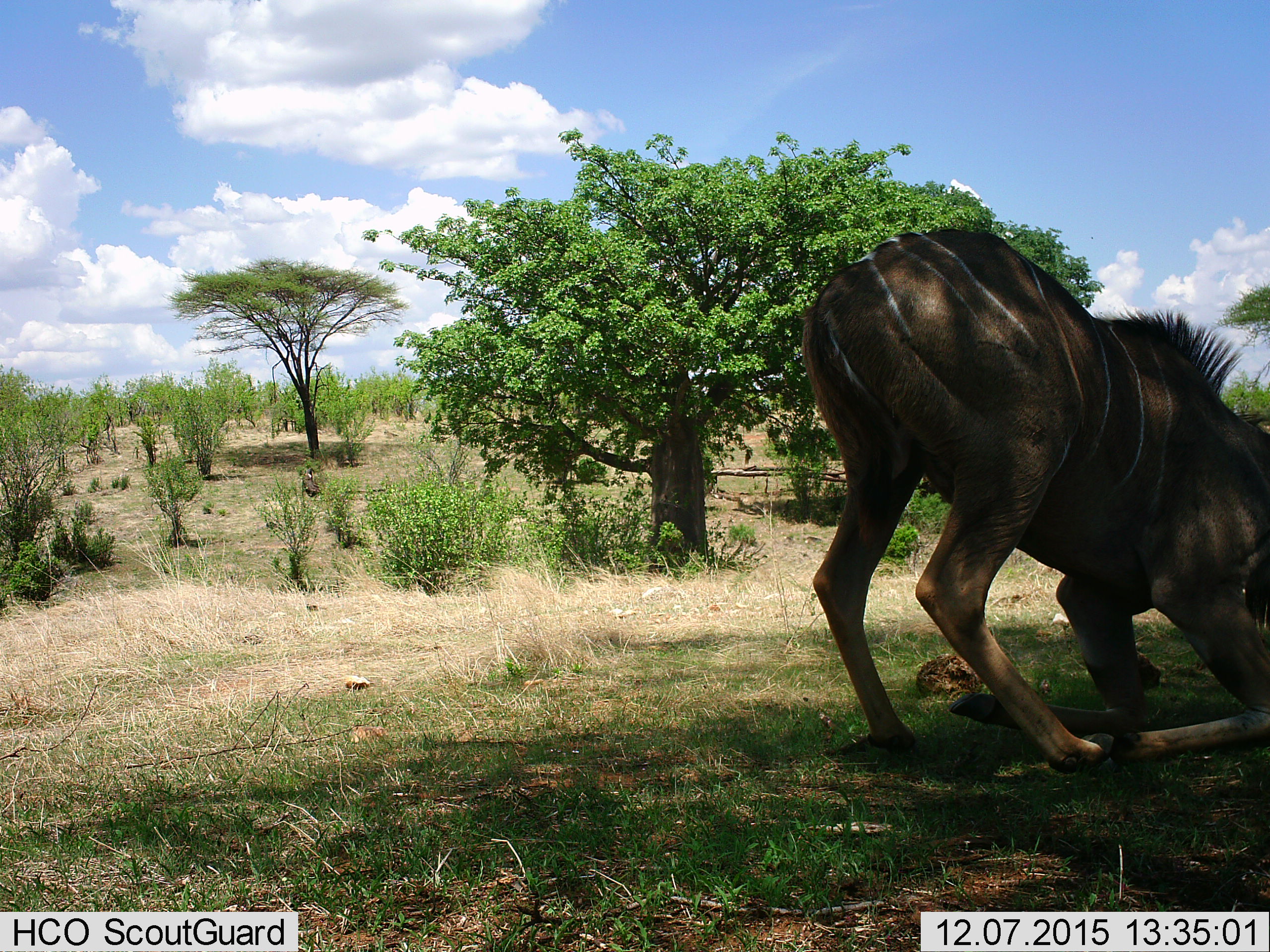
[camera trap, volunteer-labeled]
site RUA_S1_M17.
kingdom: Animalia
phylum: Chordata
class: Mammalia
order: Artiodactyla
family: Bovidae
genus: Tragelaphus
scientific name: Tragelaphus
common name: kudu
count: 1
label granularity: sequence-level